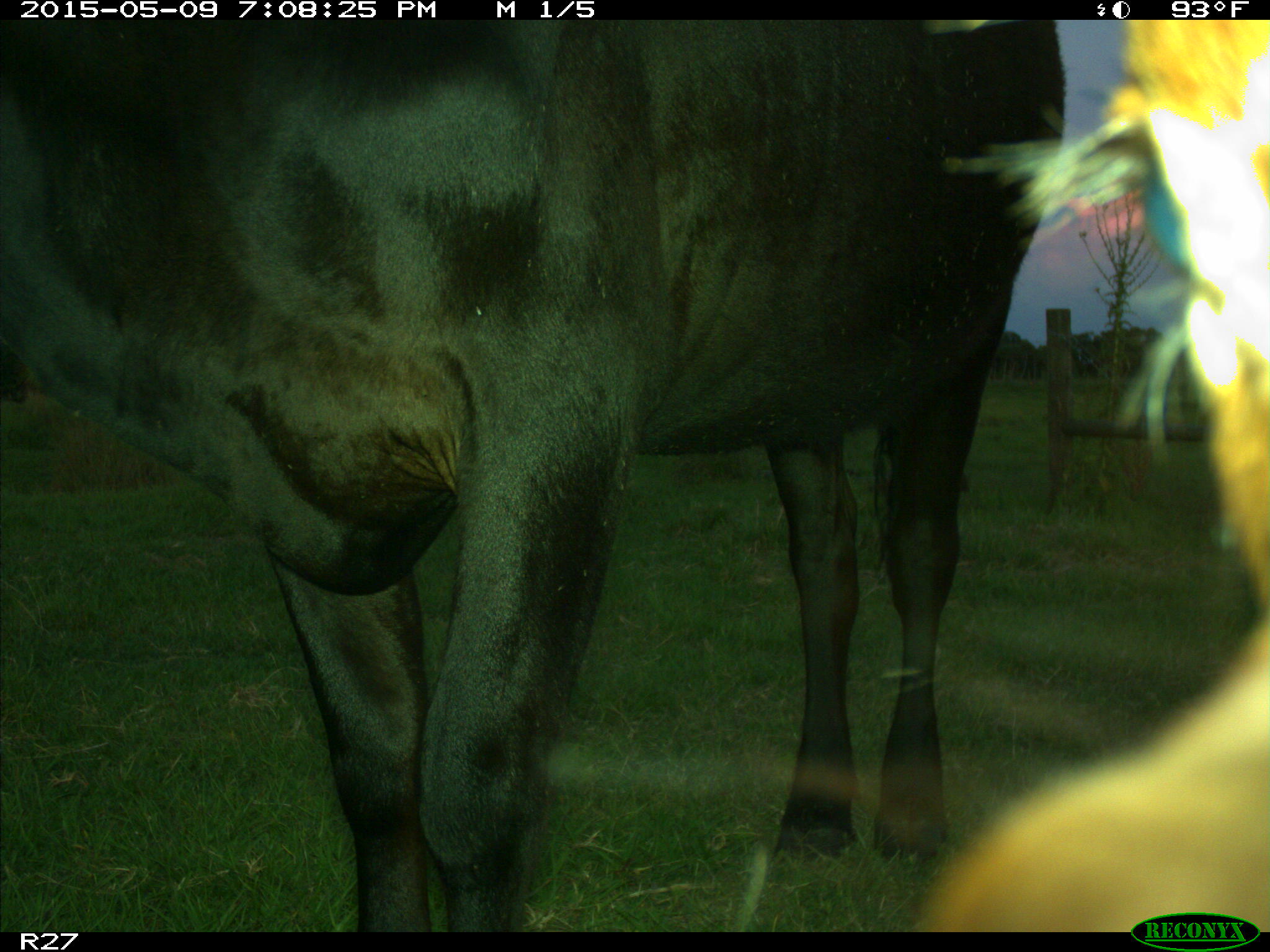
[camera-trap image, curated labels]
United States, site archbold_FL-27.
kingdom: Animalia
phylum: Chordata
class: Mammalia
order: Artiodactyla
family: Bovidae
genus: Bos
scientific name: Bos taurus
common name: domestic cow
Bos taurus (domestic cow).